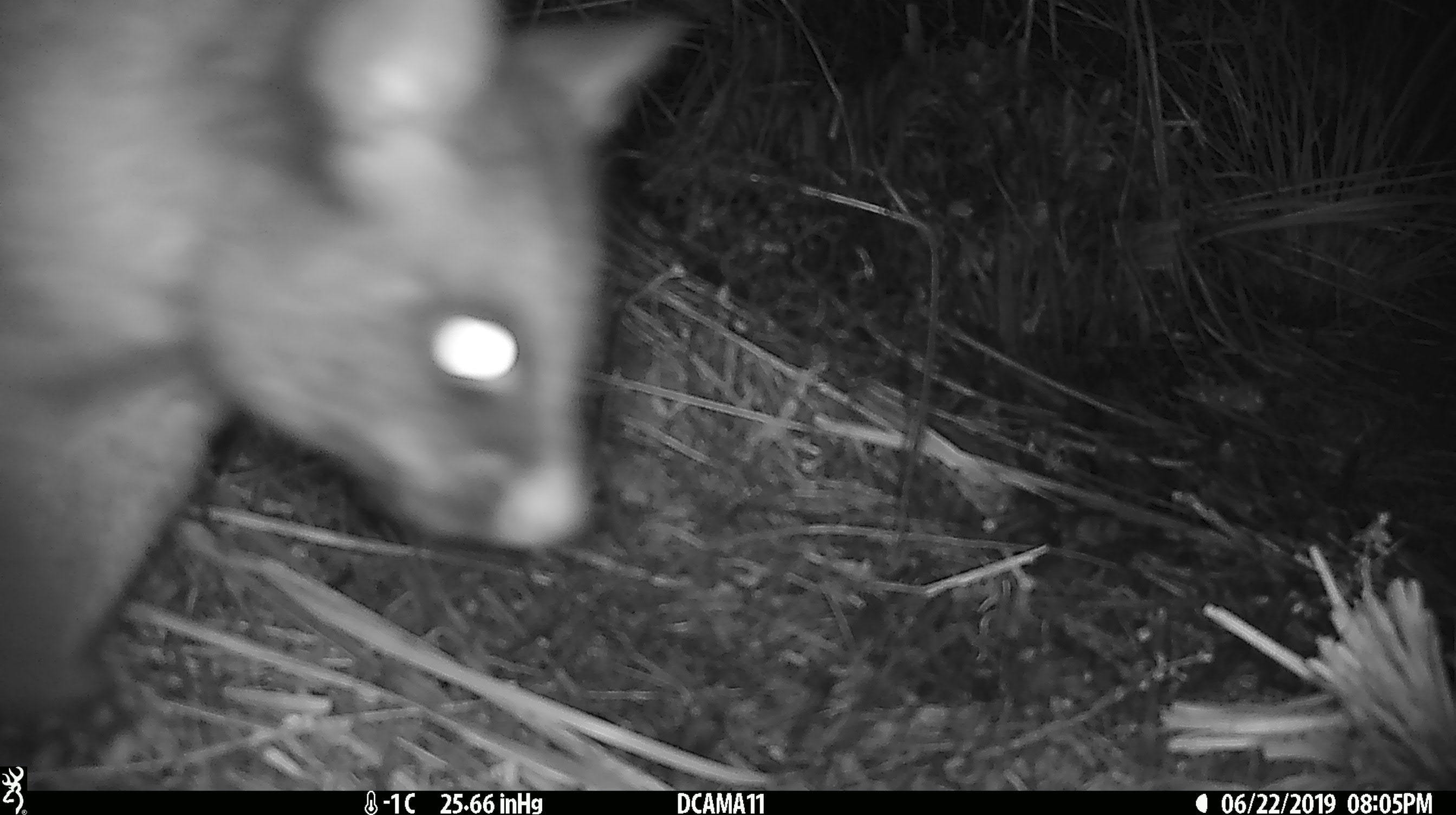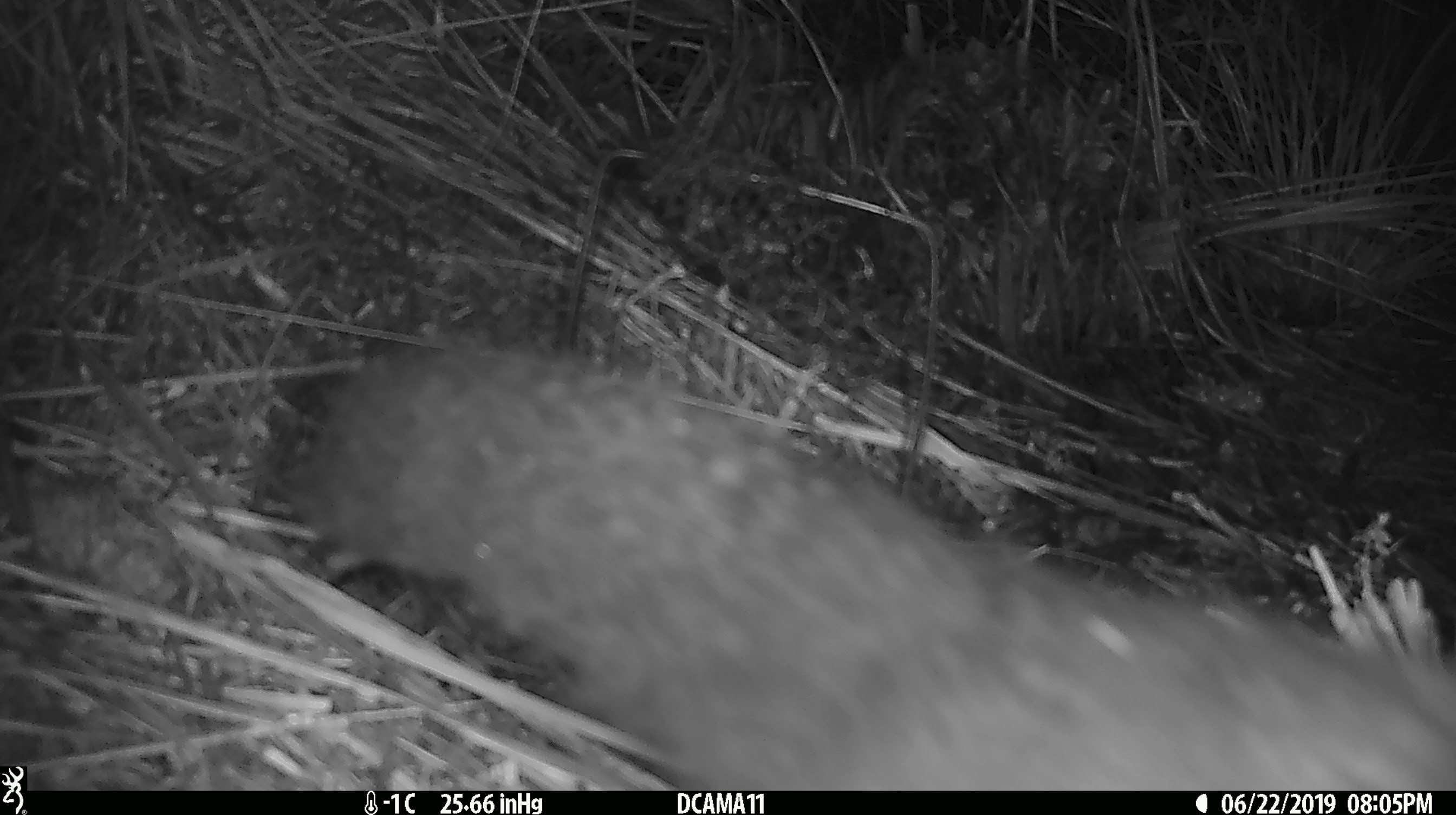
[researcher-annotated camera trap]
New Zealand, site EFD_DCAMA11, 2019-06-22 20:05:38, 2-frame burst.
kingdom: Animalia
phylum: Chordata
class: Mammalia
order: Diprotodontia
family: Phalangeridae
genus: Trichosurus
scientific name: Trichosurus vulpecula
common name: common brushtail possum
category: possum